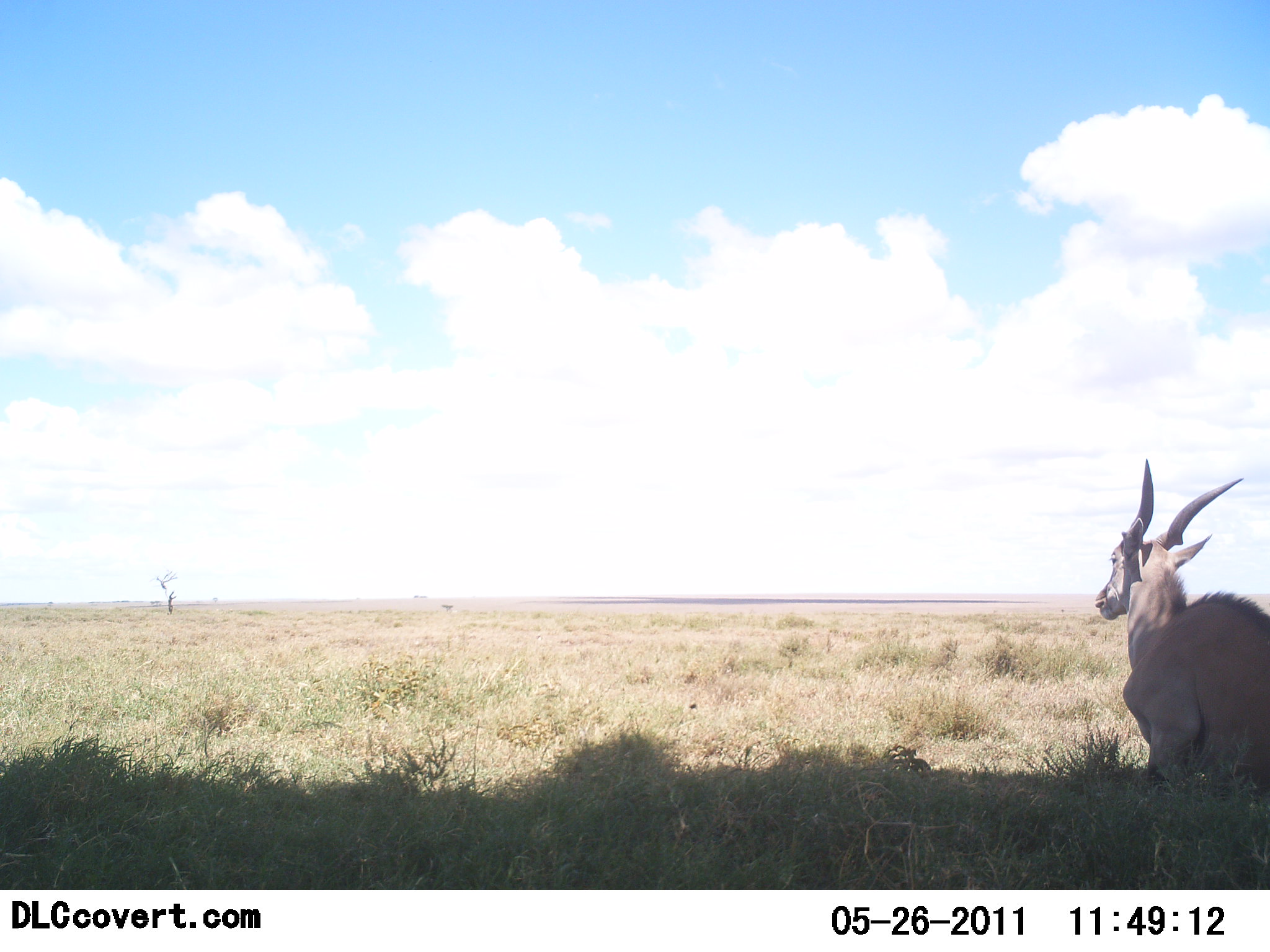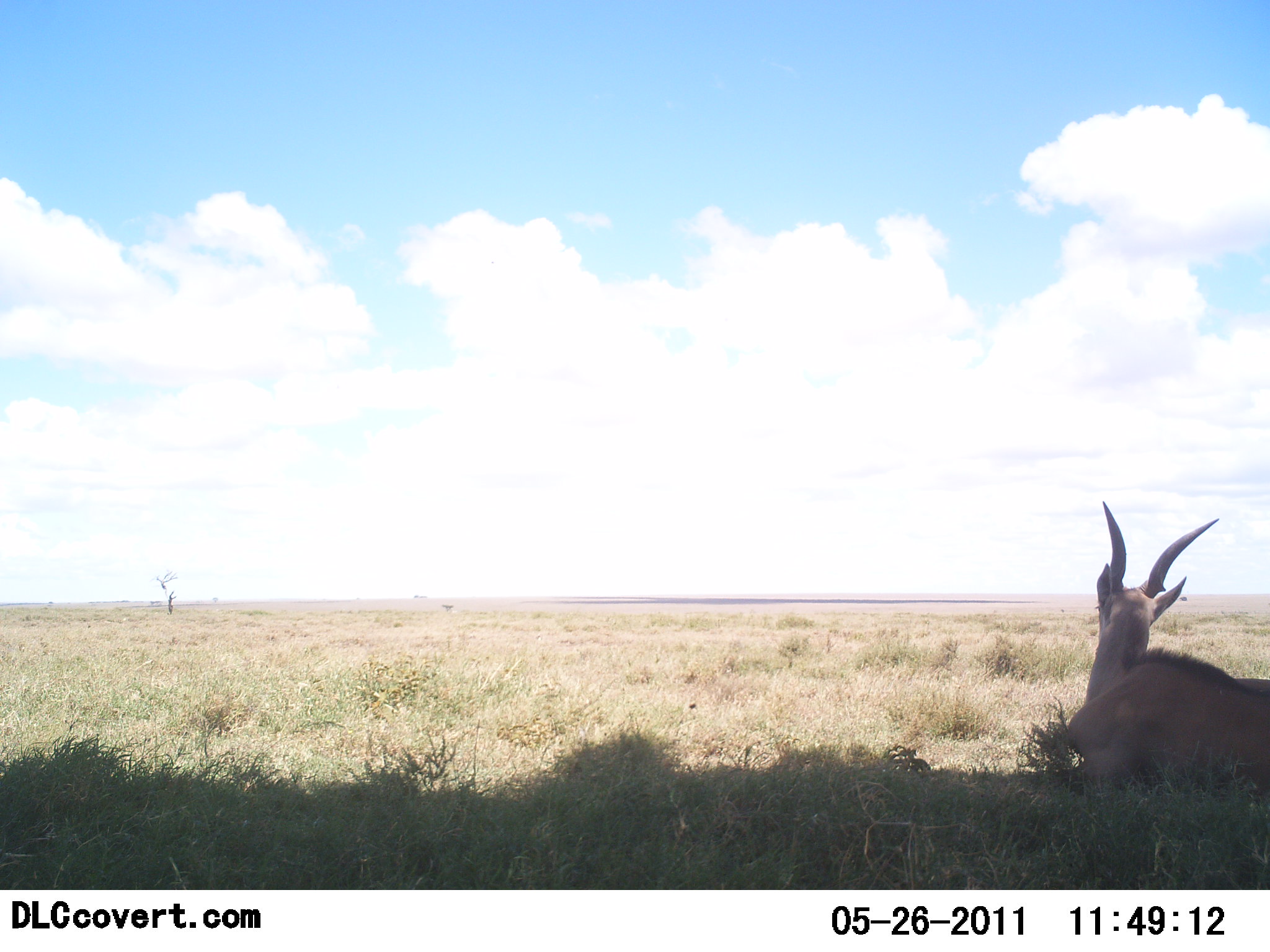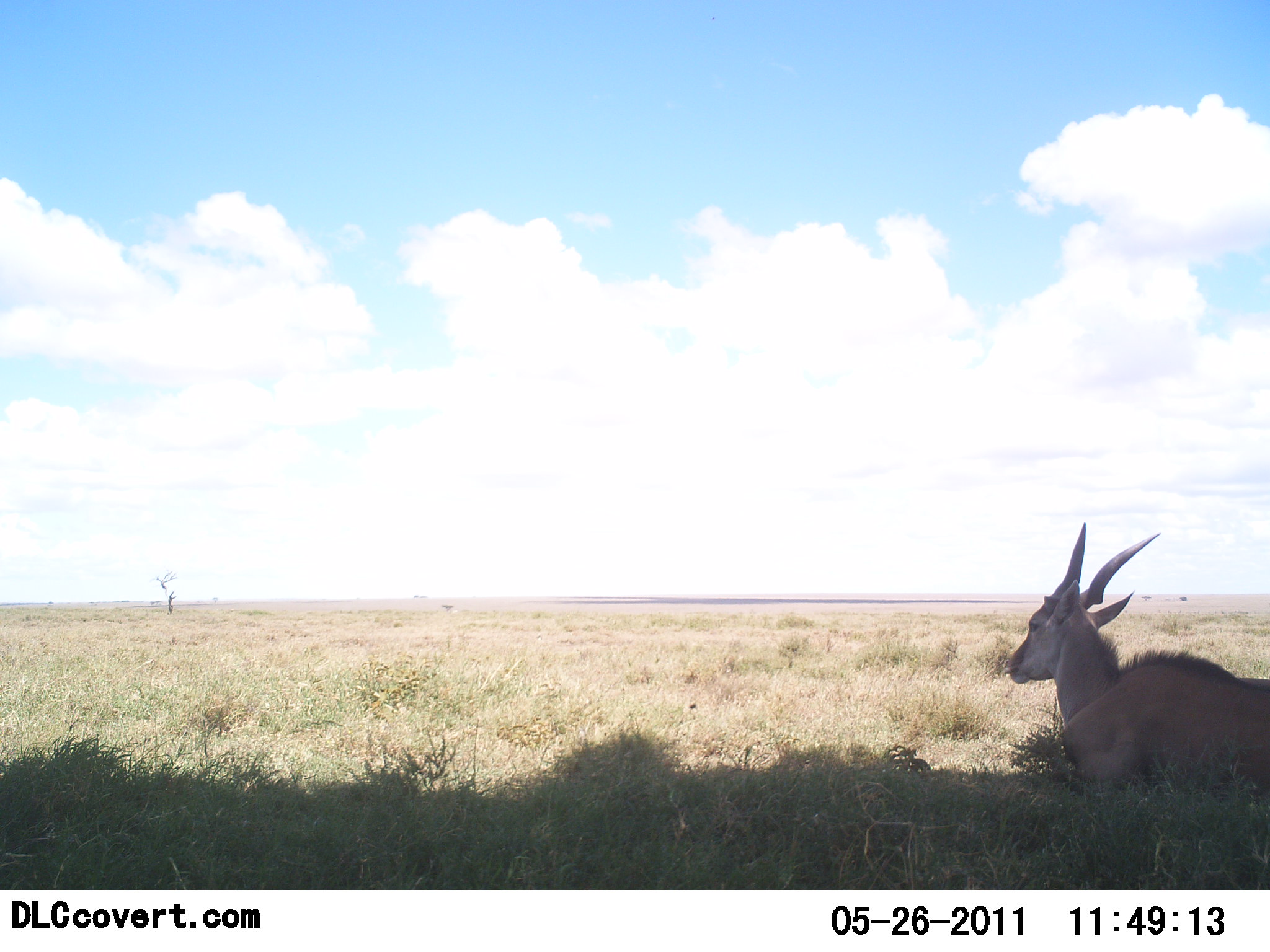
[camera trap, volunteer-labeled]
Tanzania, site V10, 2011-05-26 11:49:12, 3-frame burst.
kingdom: Animalia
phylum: Chordata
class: Mammalia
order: Artiodactyla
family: Bovidae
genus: Tragelaphus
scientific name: Tragelaphus oryx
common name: eland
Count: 1.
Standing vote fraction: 0%.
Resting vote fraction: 100%.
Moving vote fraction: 0%.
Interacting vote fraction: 0%.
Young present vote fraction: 0%.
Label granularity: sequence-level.